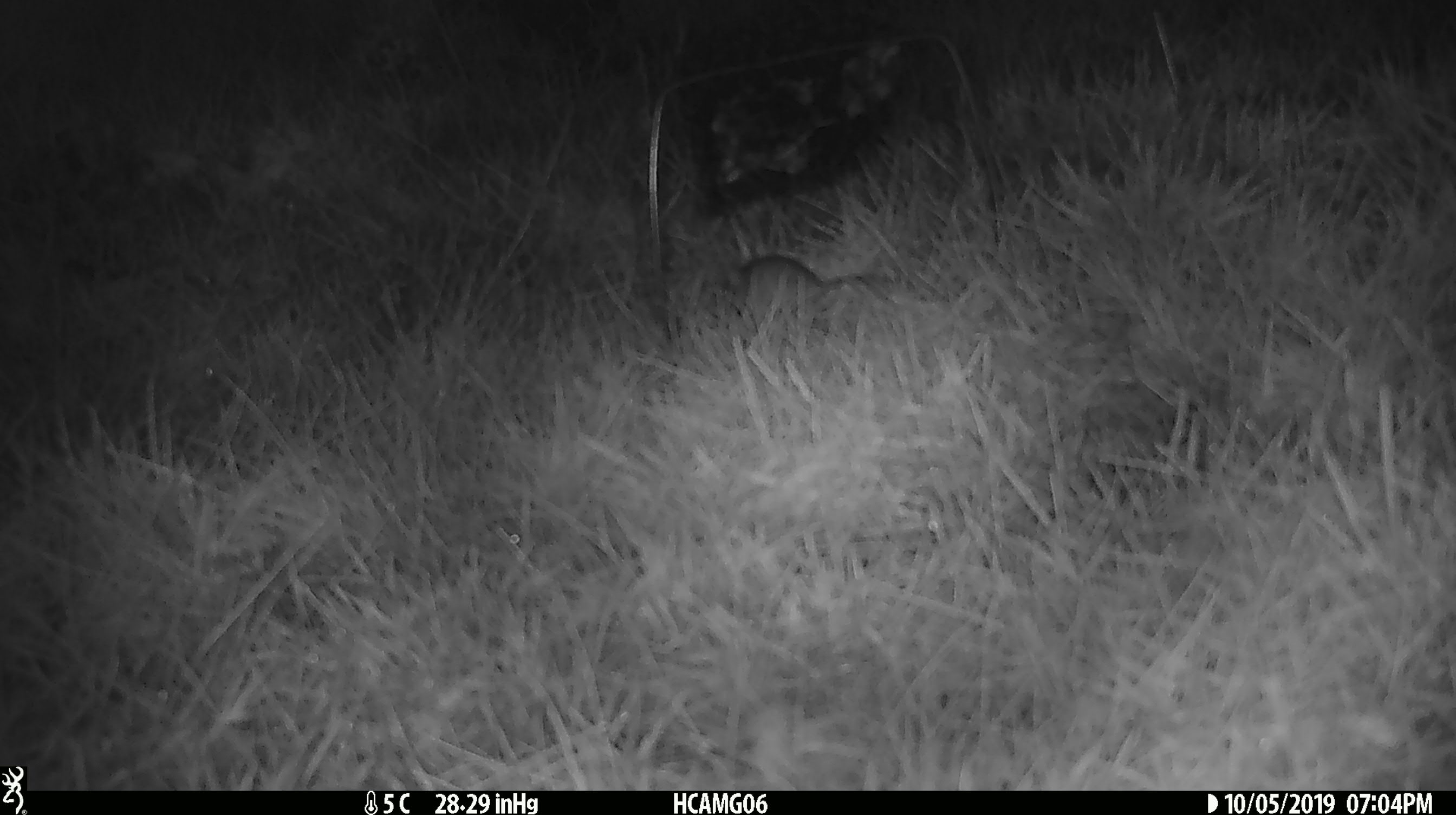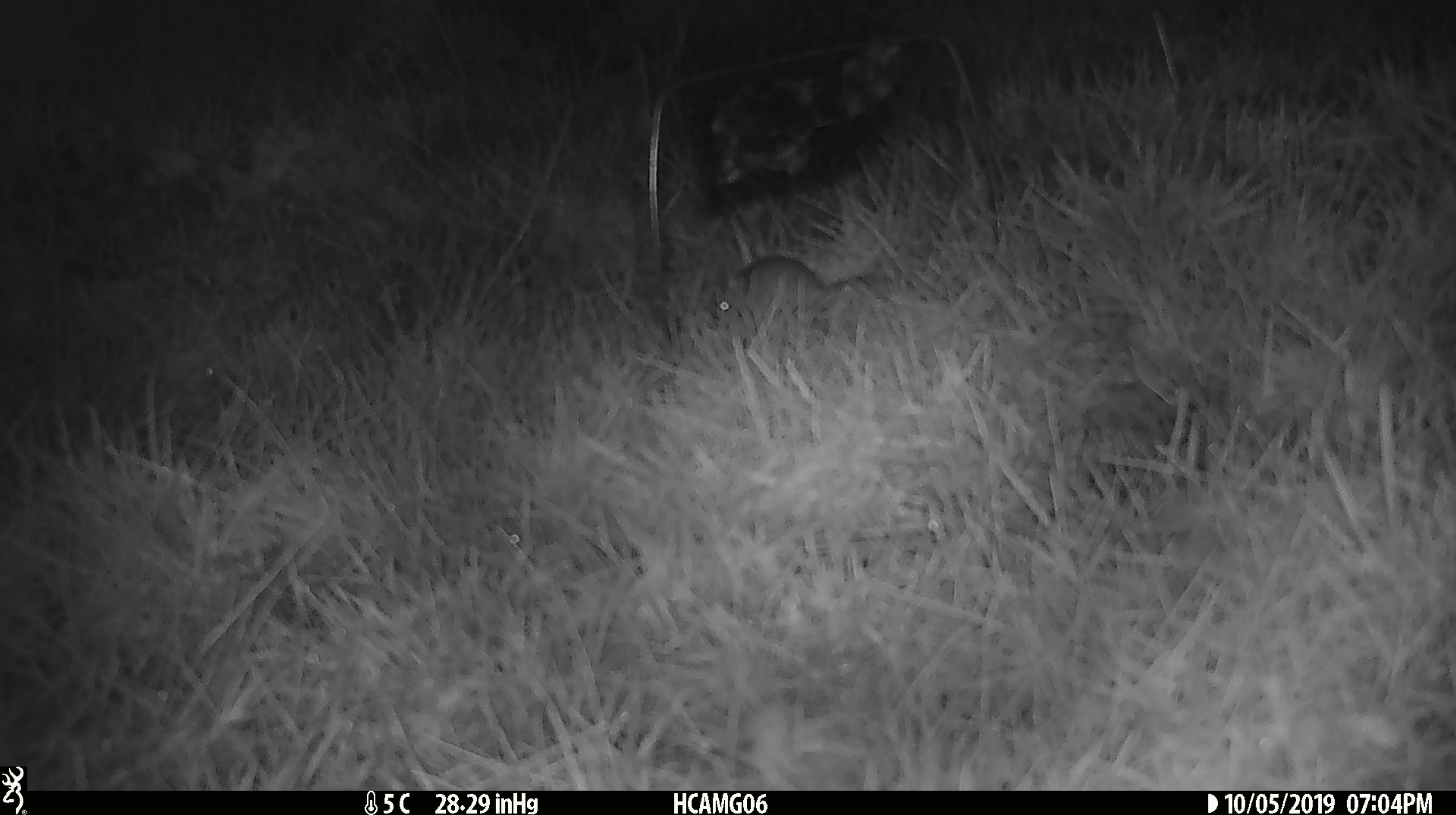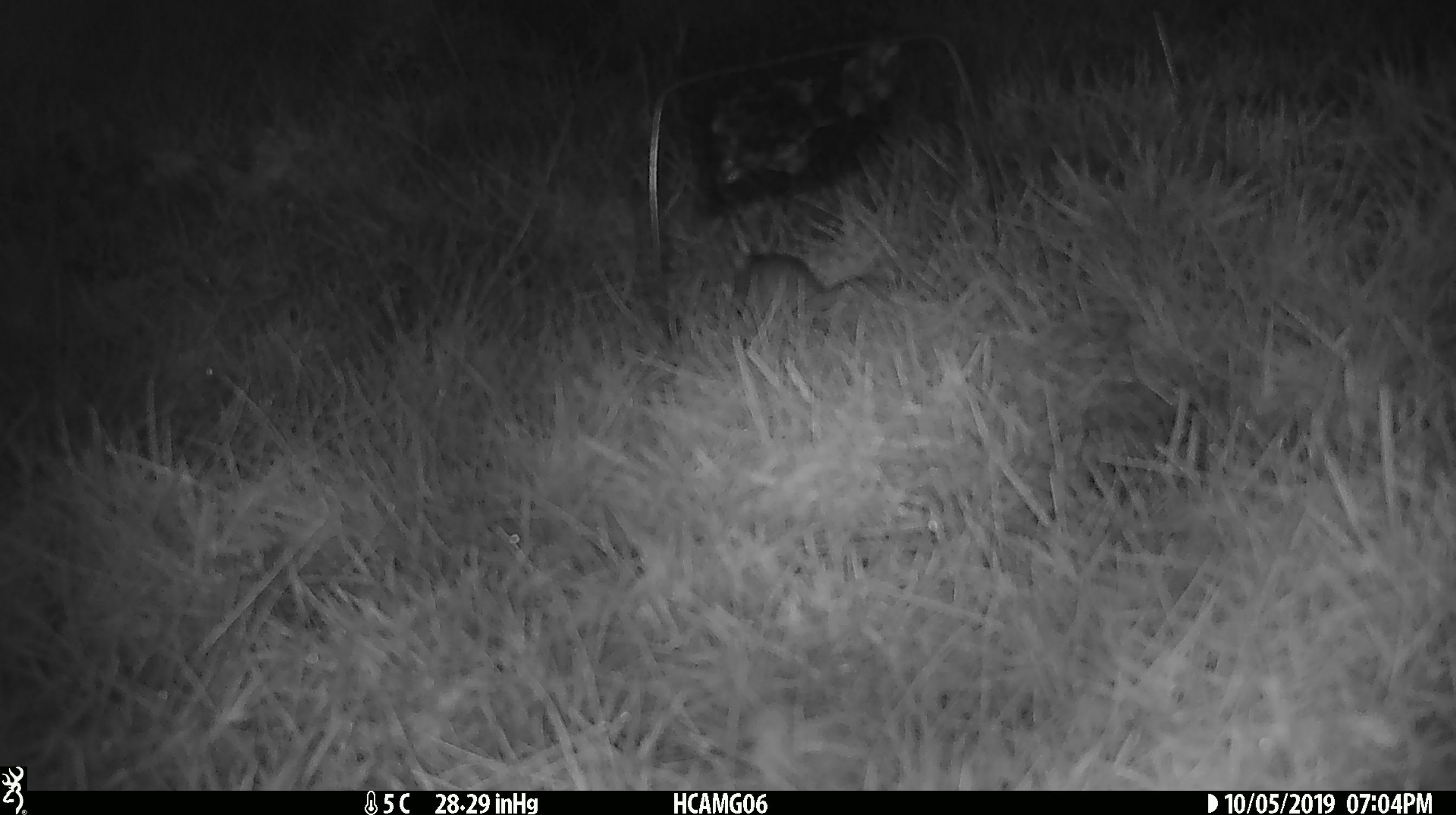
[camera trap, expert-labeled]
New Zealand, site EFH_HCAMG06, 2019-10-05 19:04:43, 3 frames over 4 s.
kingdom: Animalia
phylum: Chordata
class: Mammalia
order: Rodentia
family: Muridae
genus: Mus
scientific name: Mus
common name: mouse